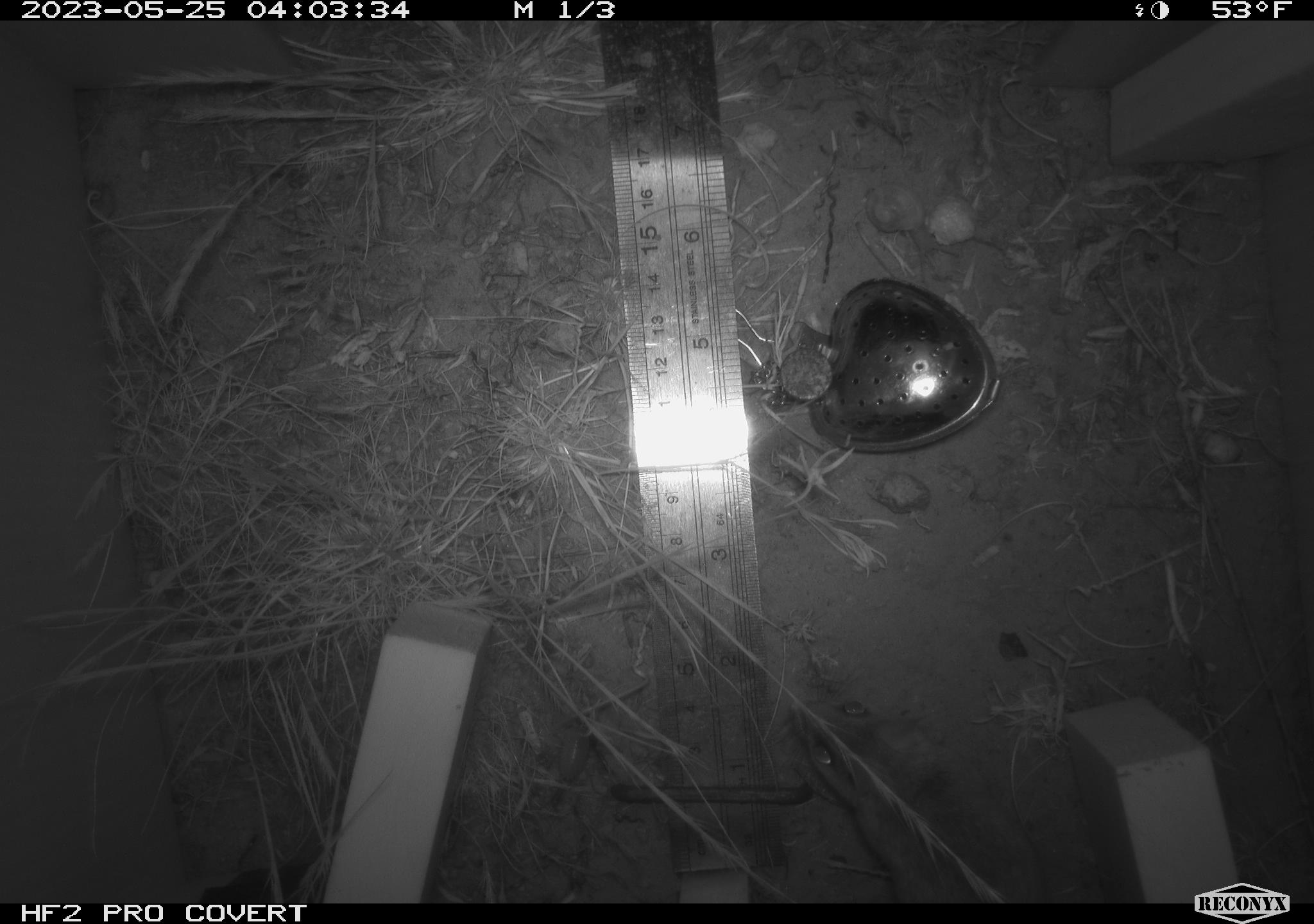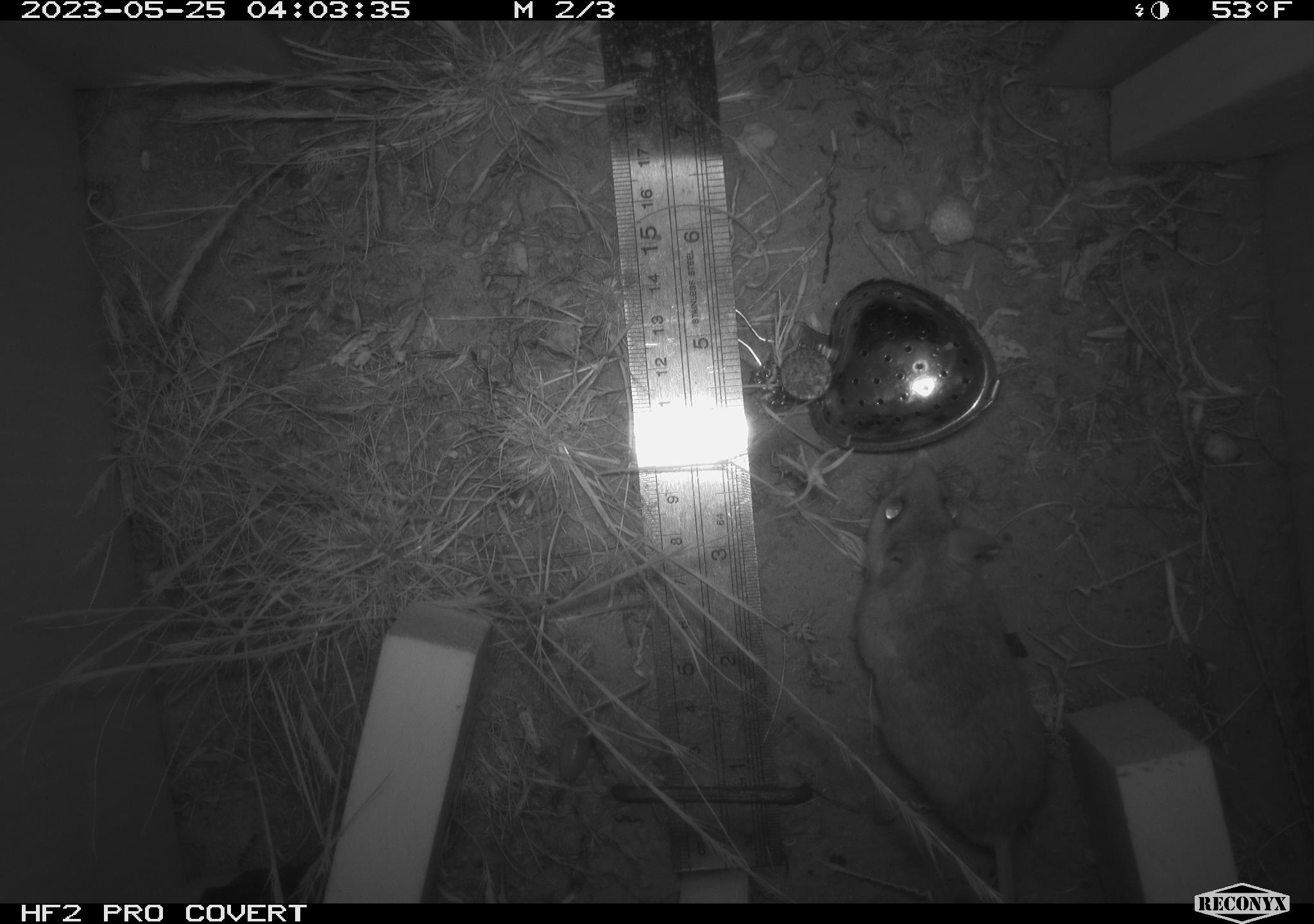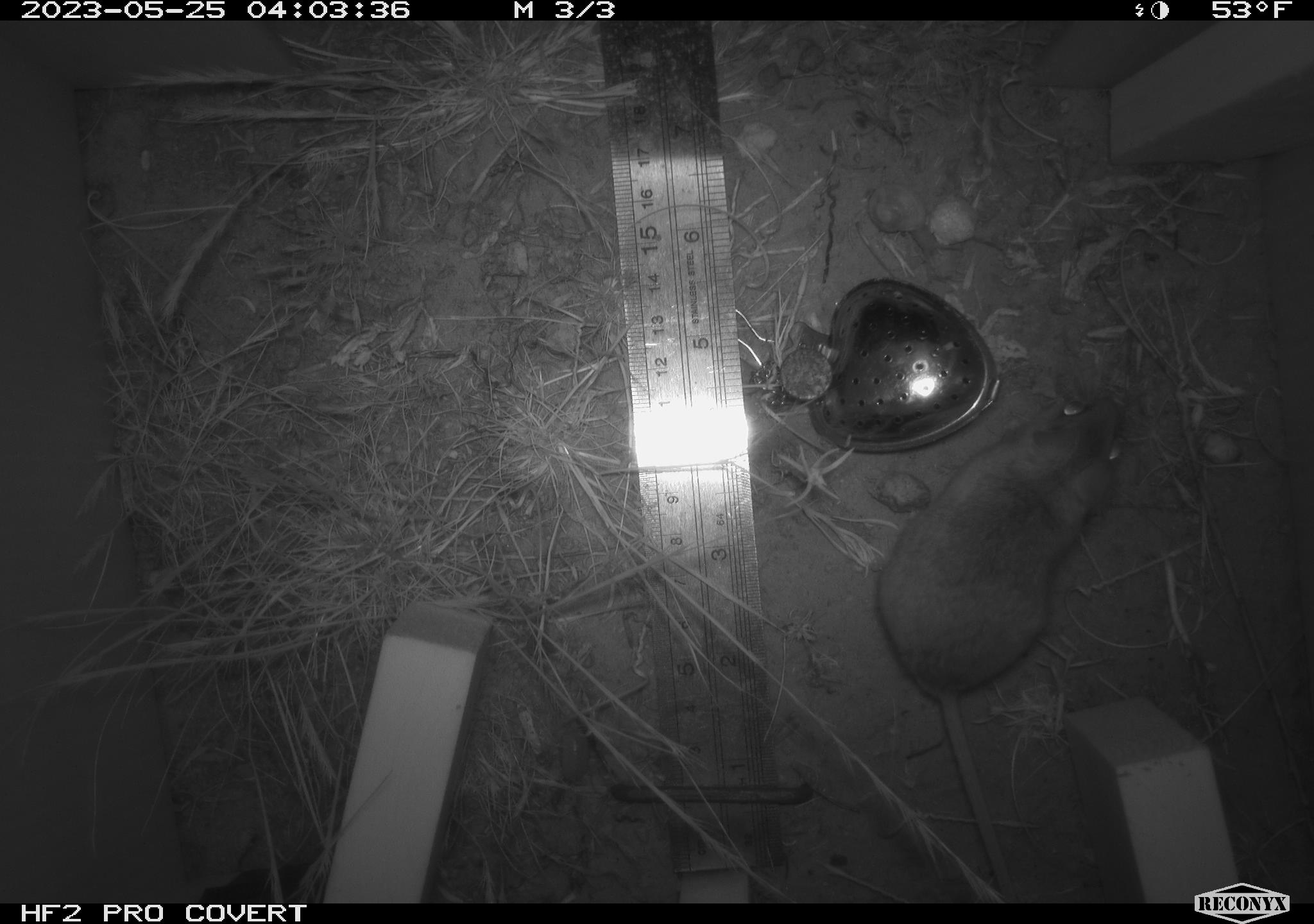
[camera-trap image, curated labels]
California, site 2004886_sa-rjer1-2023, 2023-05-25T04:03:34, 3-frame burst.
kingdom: Animalia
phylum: Chordata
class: Mammalia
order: Rodentia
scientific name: Rodentia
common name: mouse species